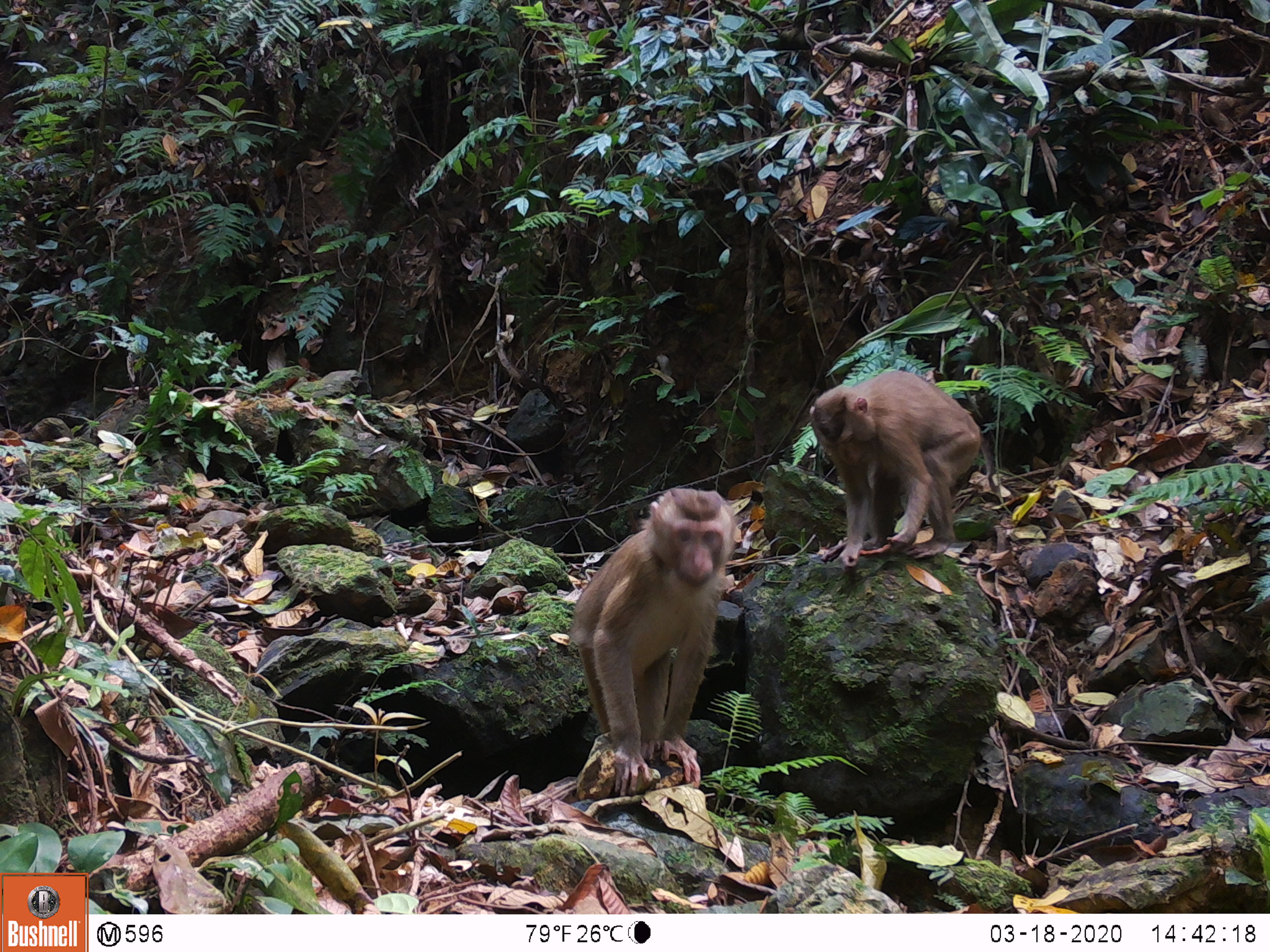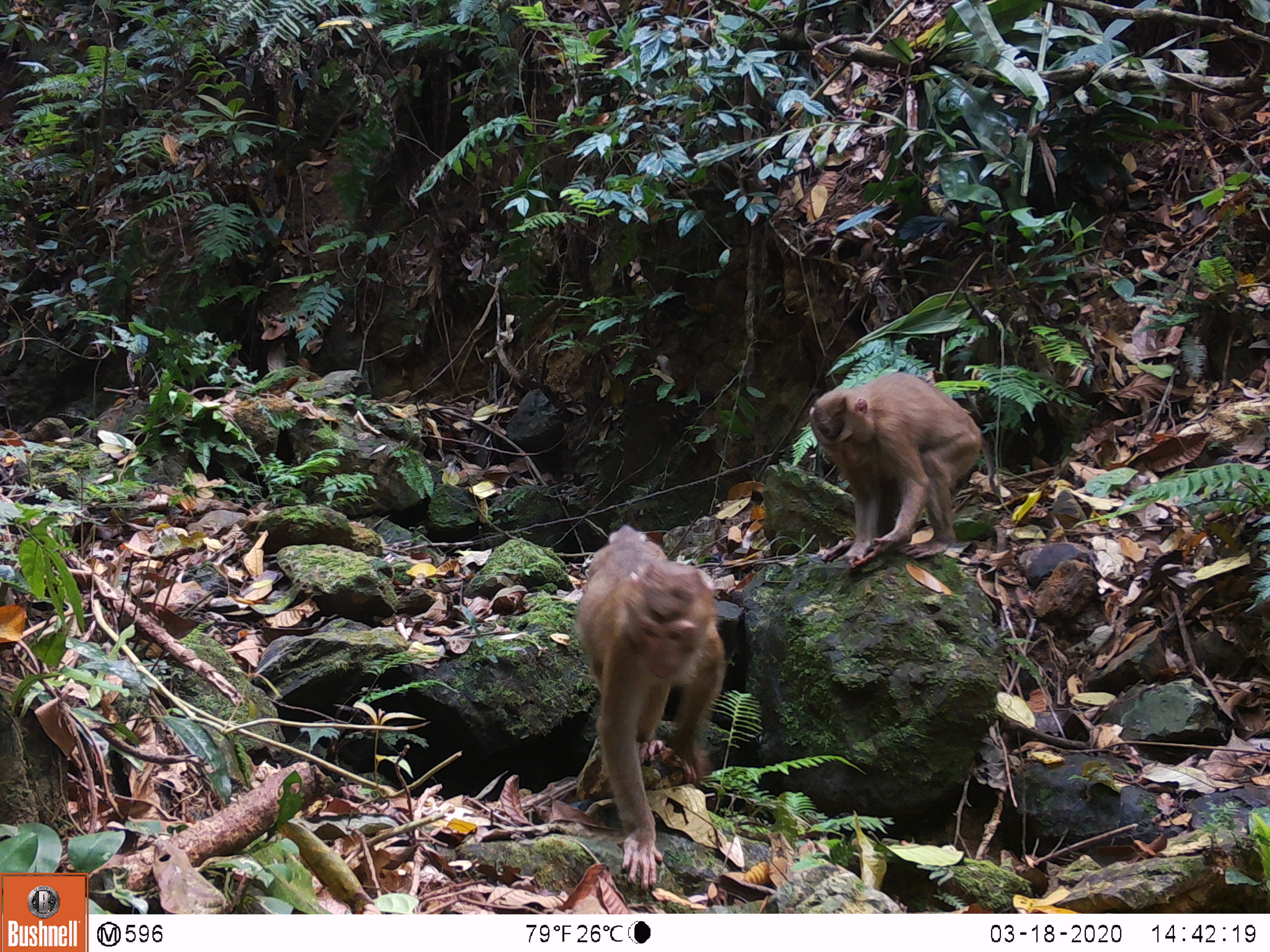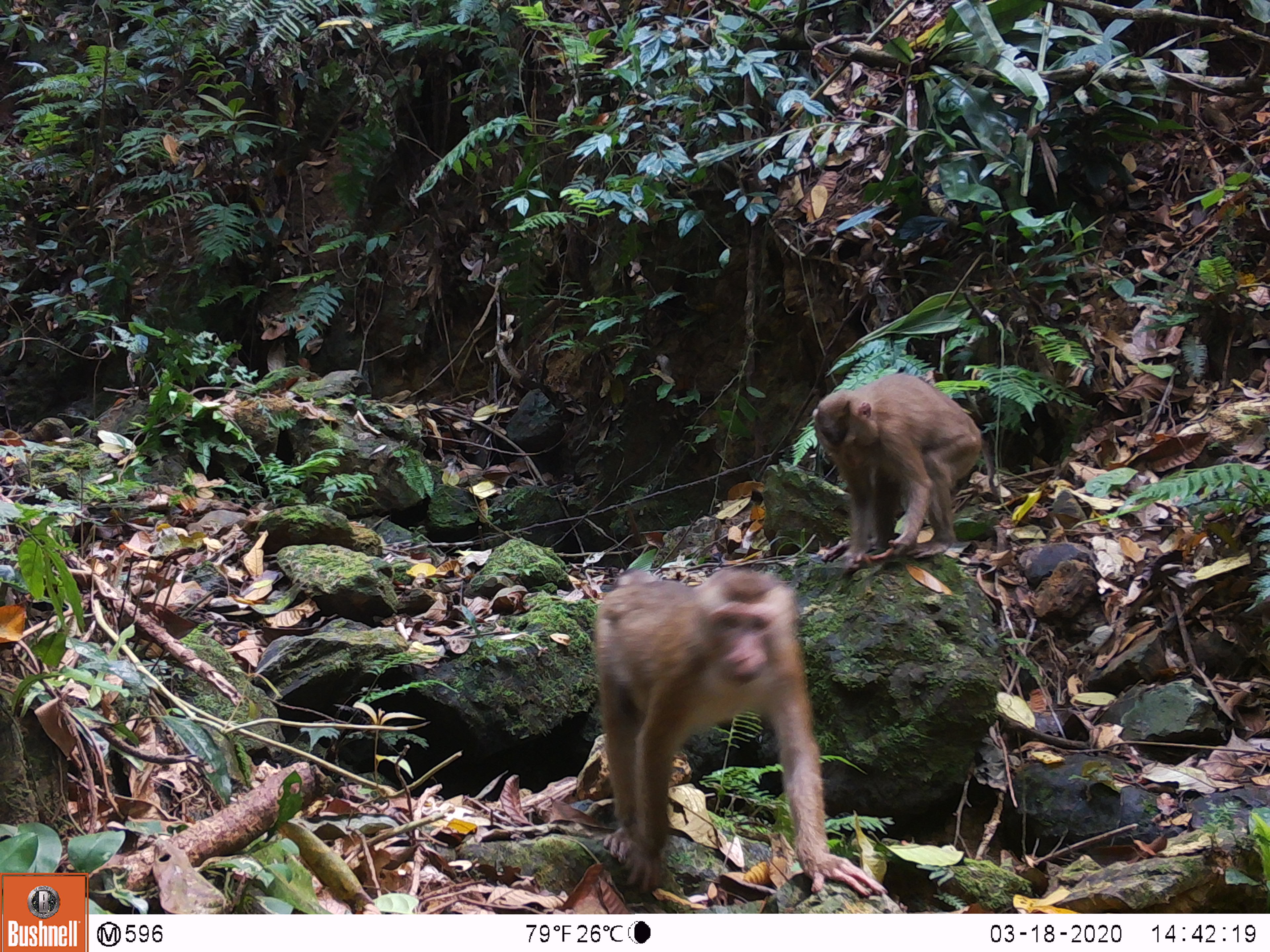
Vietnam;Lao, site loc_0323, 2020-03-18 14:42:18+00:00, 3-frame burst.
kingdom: Animalia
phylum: Chordata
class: Mammalia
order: Primates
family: Cercopithecidae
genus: Macaca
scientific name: Macaca nemestrina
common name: pig-tailed macaque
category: pig tailed macaque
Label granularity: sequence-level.